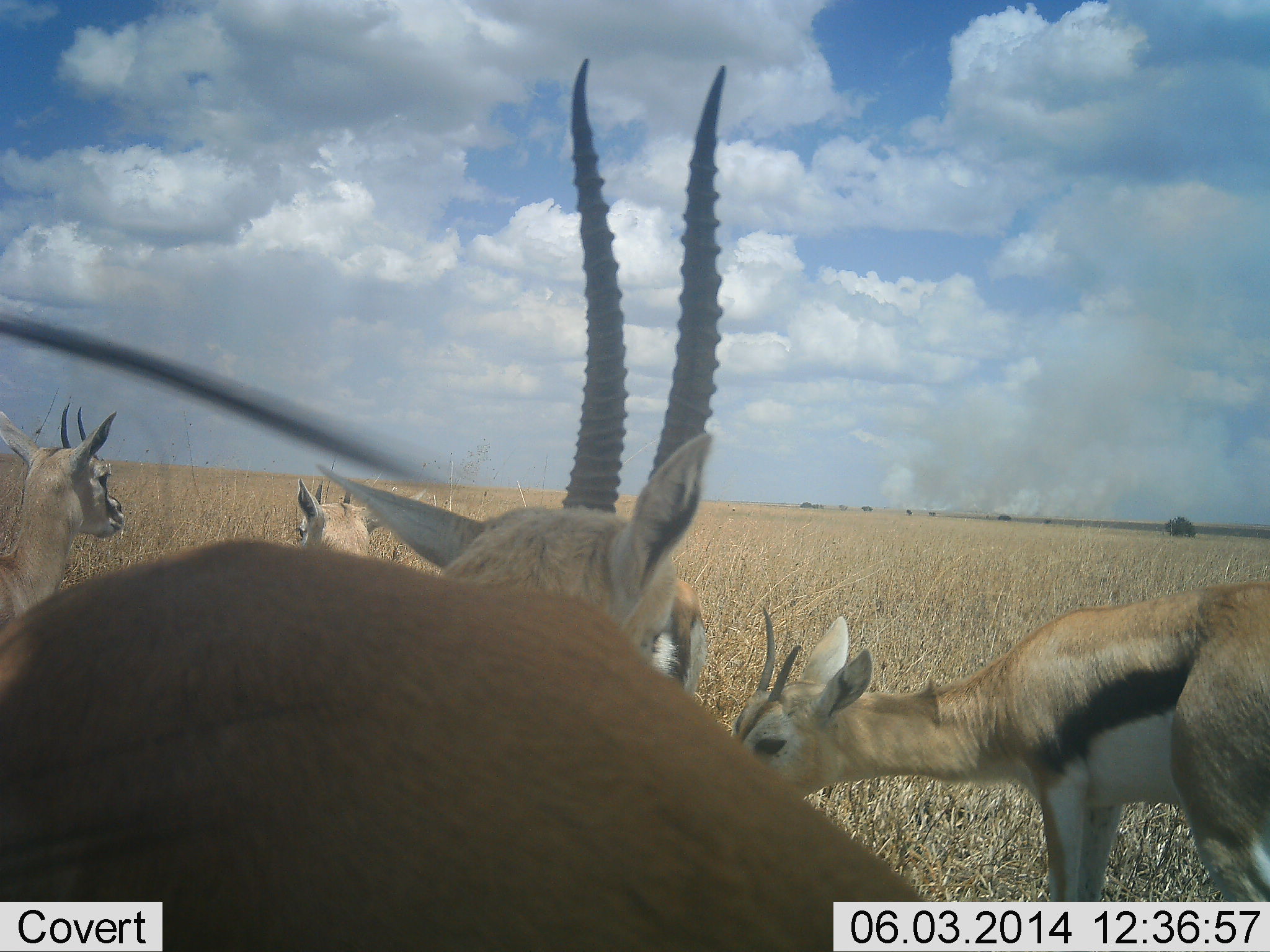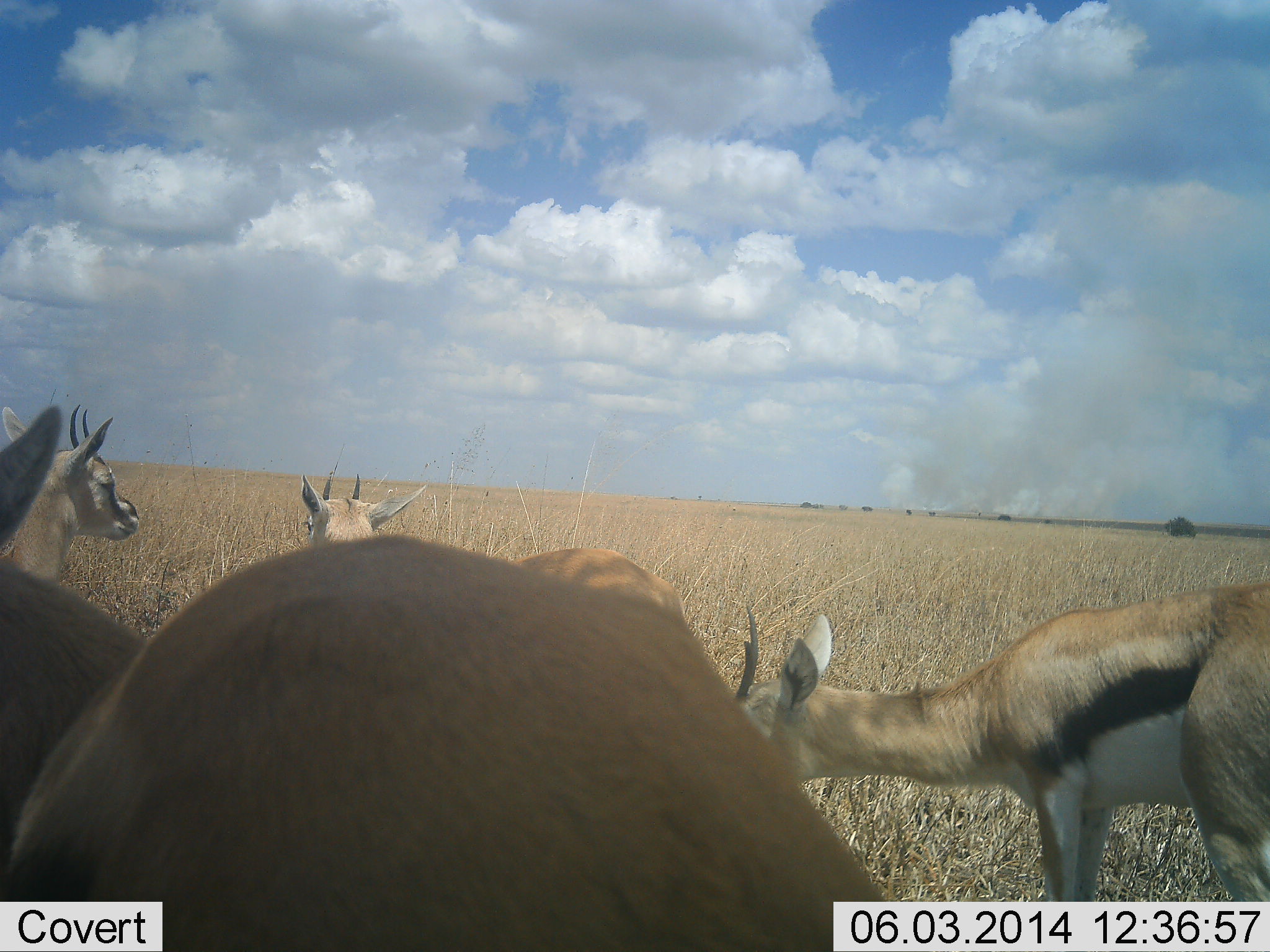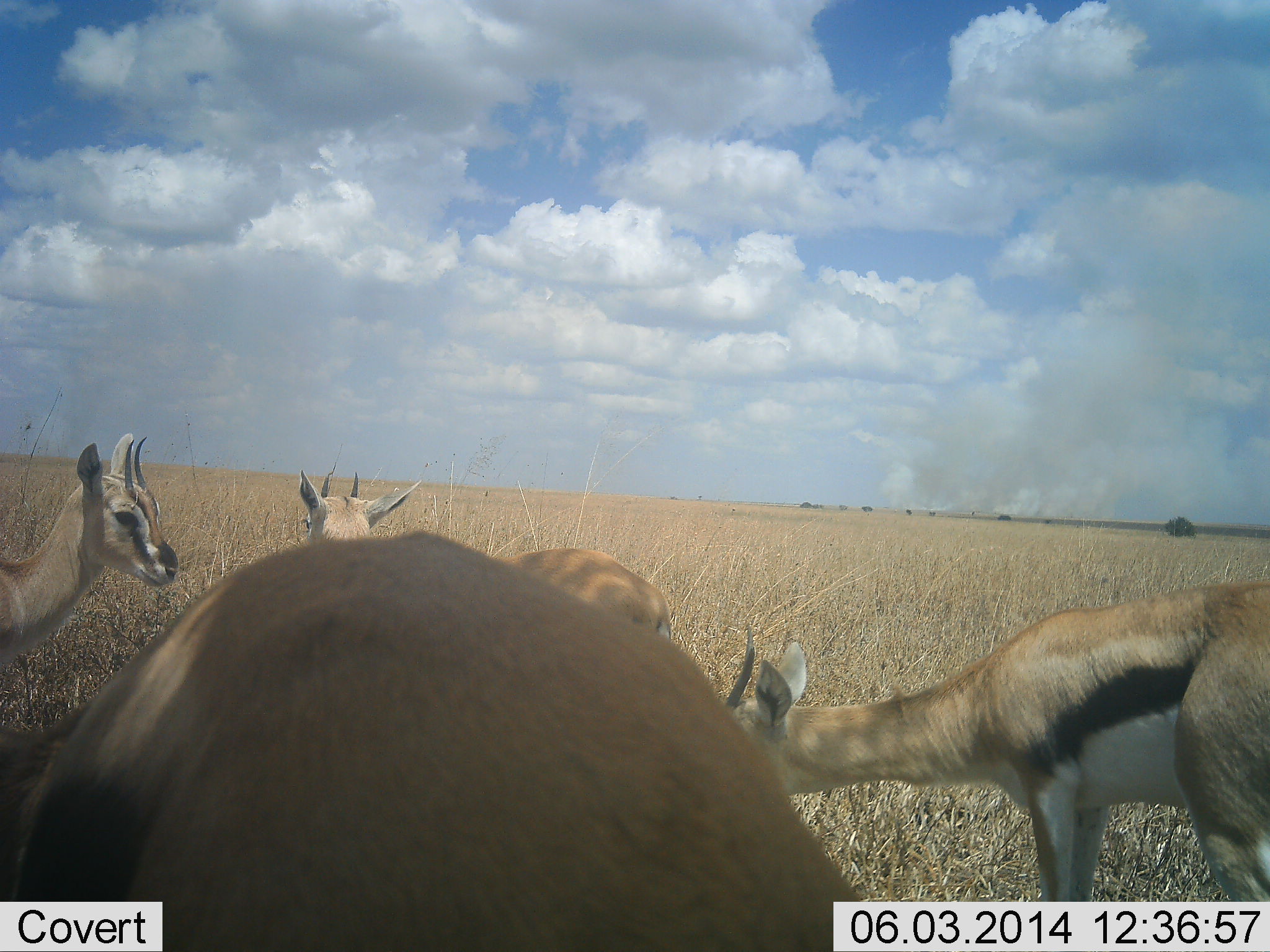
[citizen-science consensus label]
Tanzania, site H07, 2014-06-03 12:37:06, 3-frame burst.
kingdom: Animalia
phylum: Chordata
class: Mammalia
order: Artiodactyla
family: Bovidae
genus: Eudorcas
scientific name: Eudorcas thomsonii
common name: thomson's gazelle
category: gazellethomsons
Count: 4.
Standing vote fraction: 100%.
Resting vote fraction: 0%.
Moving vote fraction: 0%.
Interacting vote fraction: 10%.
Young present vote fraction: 0%.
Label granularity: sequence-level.